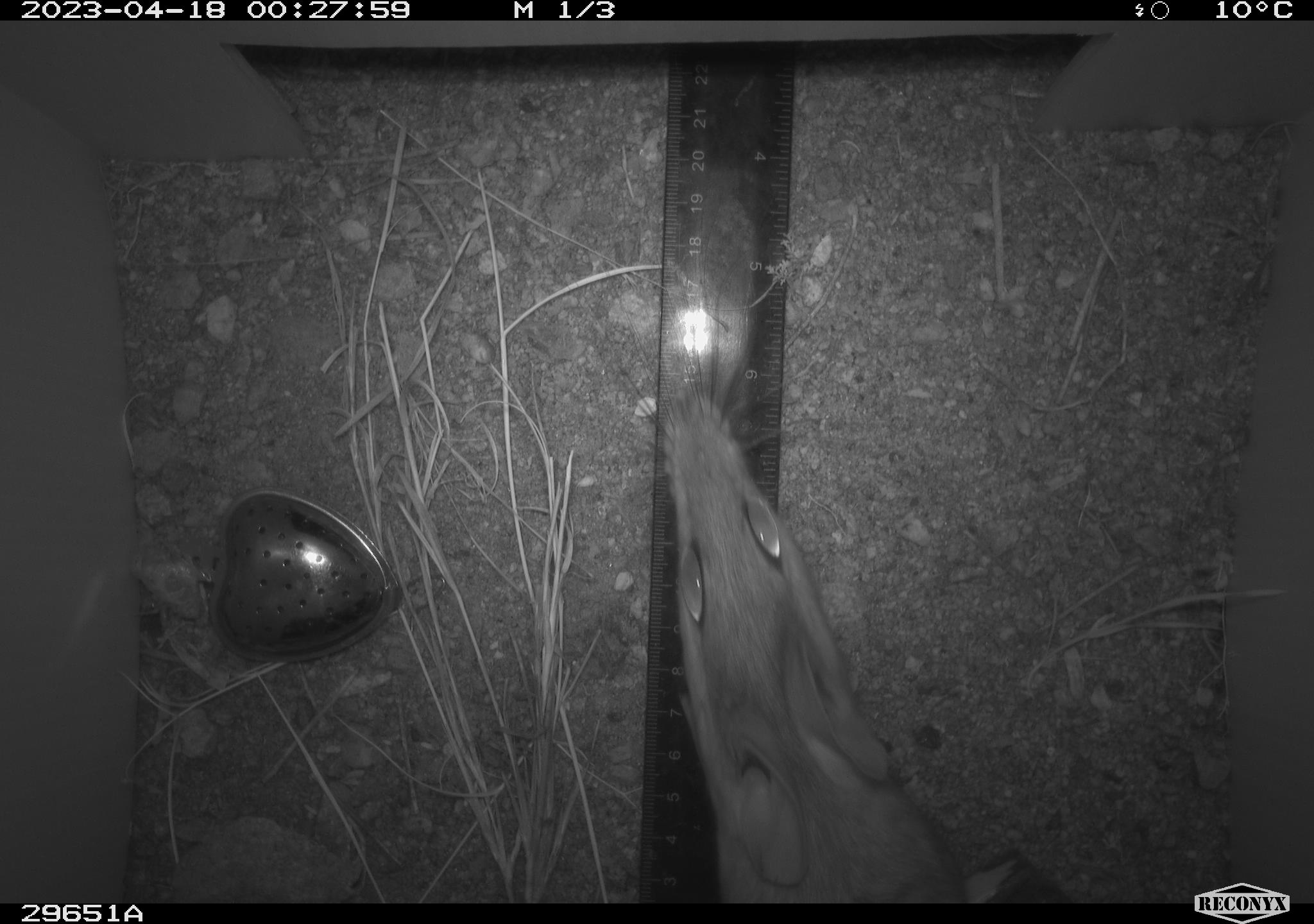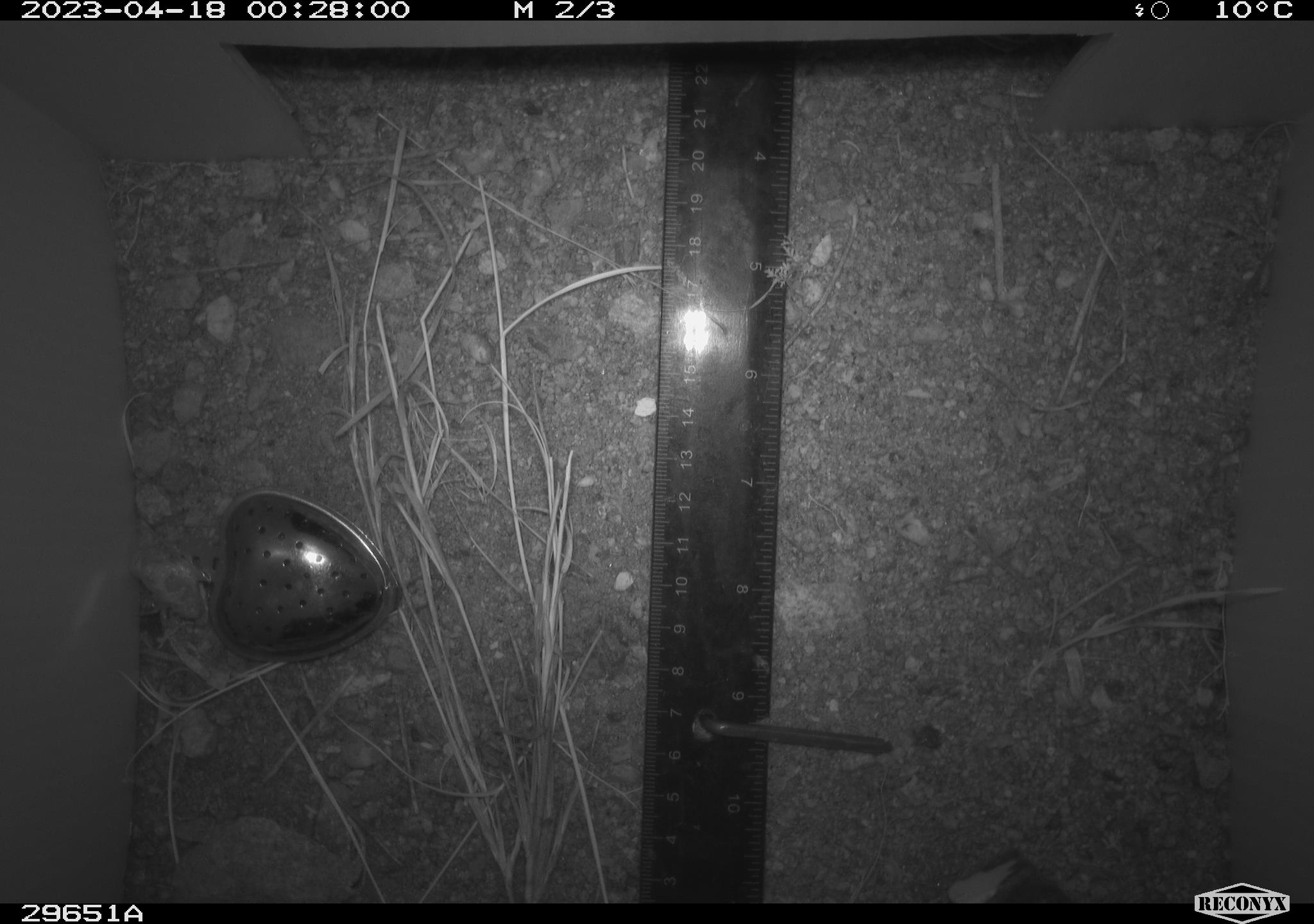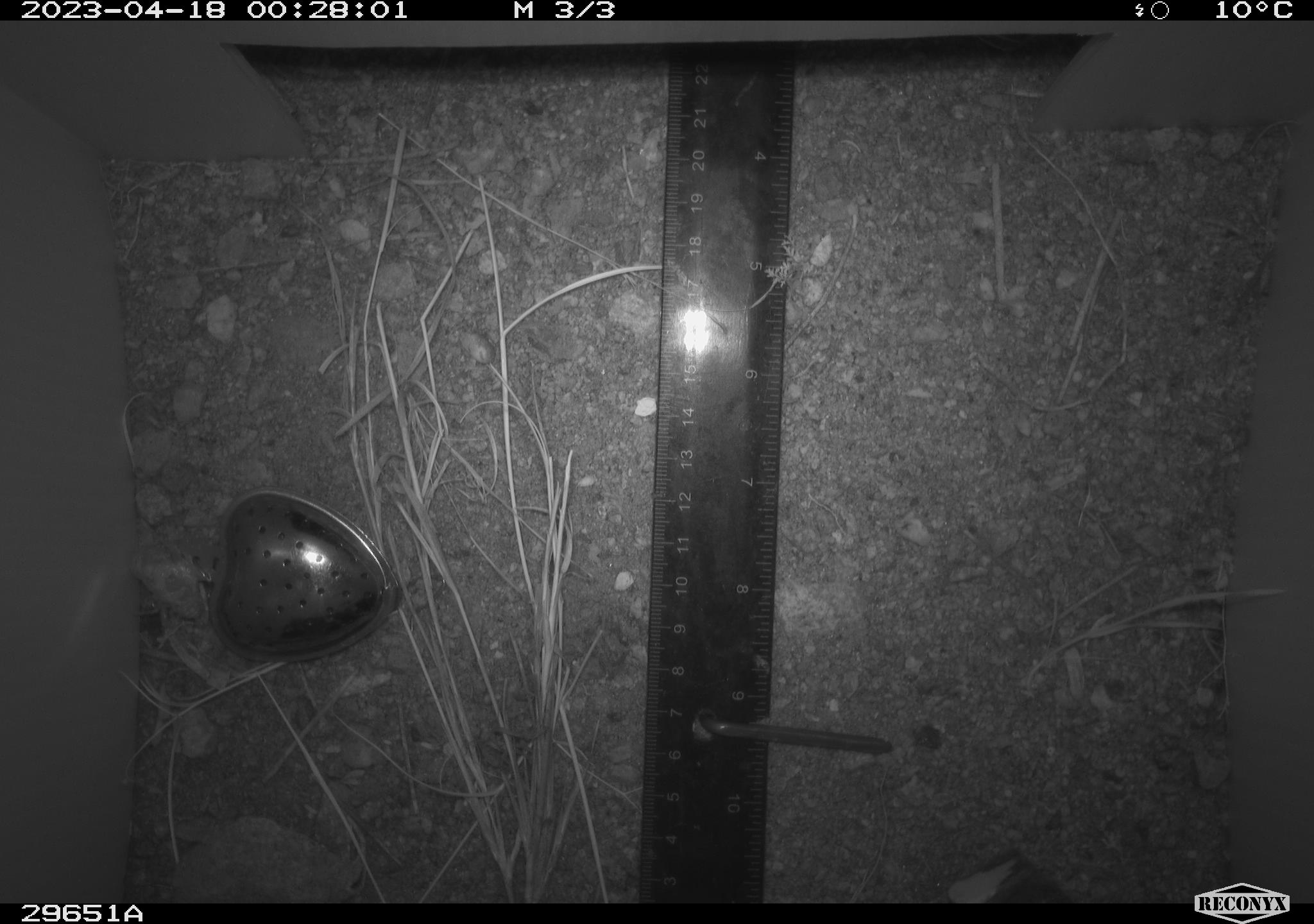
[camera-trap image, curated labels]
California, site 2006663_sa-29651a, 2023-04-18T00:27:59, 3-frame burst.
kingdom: Animalia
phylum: Chordata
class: Mammalia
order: Rodentia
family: Cricetidae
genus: Neotoma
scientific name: Neotoma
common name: pack rat or woodrat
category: neotoma species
Neotoma species (pack rat or woodrat) (Neotoma).